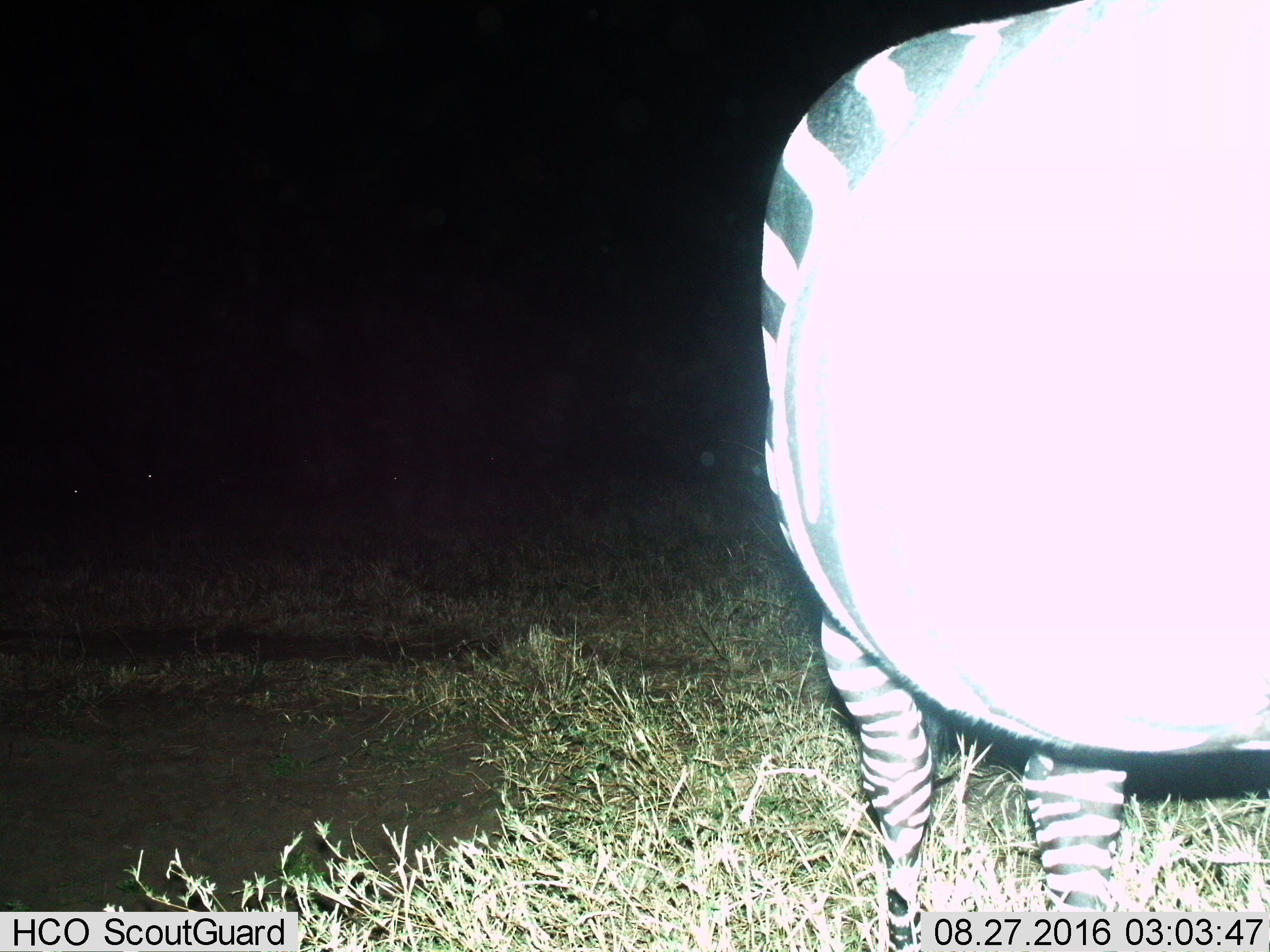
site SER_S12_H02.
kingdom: Animalia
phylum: Chordata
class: Mammalia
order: Perissodactyla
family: Equidae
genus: Equus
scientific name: Equus quagga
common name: plains zebra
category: zebraplains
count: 1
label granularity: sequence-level